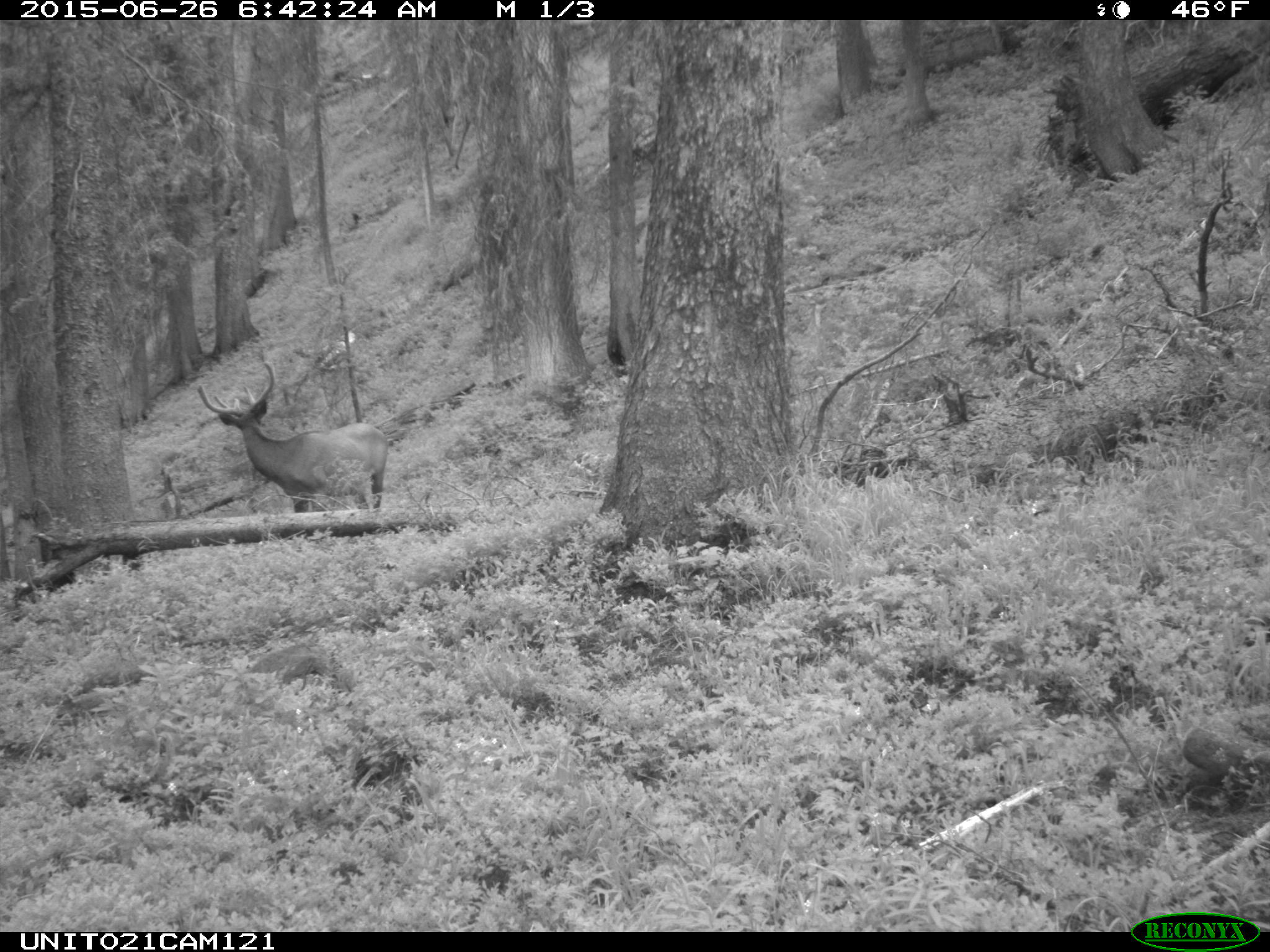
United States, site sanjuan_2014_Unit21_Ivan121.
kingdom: Animalia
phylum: Chordata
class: Mammalia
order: Artiodactyla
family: Cervidae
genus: Cervus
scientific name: Cervus elaphus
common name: red deer